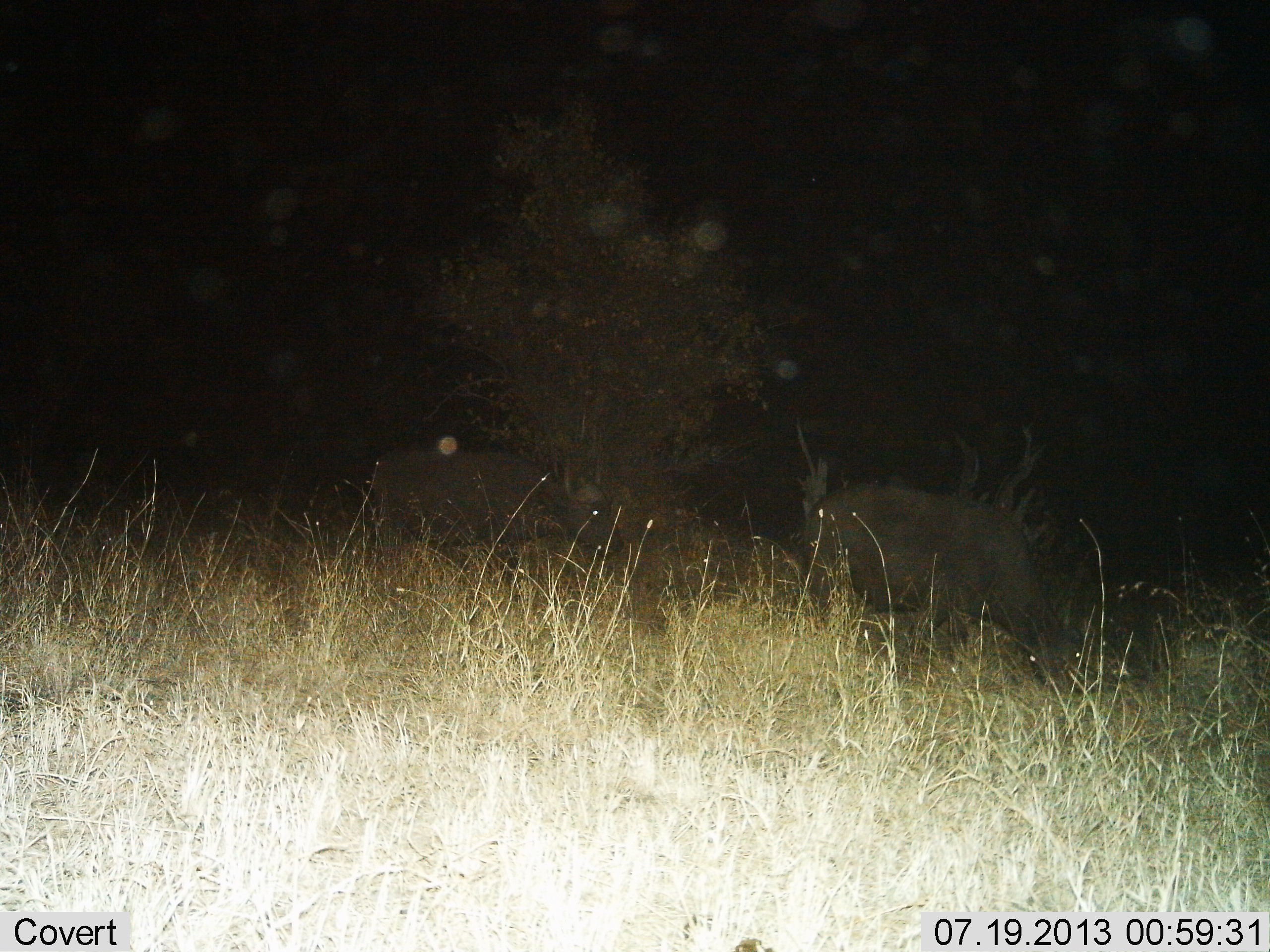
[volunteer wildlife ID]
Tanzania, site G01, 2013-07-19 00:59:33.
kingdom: Animalia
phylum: Chordata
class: Mammalia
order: Artiodactyla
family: Bovidae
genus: Syncerus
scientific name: Syncerus caffer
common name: cape buffalo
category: buffalo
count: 2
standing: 40%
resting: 0%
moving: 13%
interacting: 0%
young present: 0%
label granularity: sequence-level